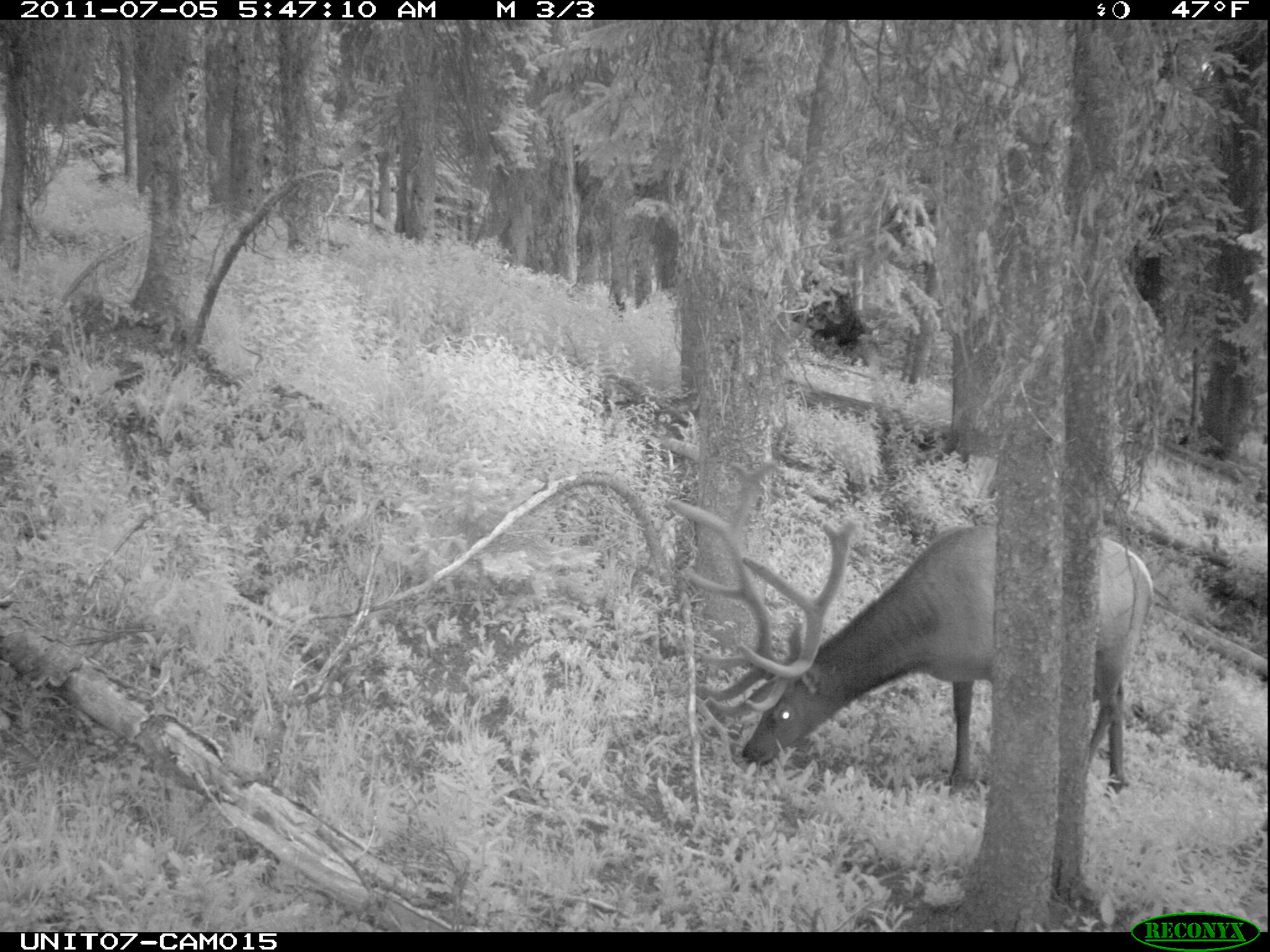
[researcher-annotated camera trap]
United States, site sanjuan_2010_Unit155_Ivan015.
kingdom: Animalia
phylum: Chordata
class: Mammalia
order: Artiodactyla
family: Cervidae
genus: Cervus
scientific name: Cervus elaphus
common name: red deer